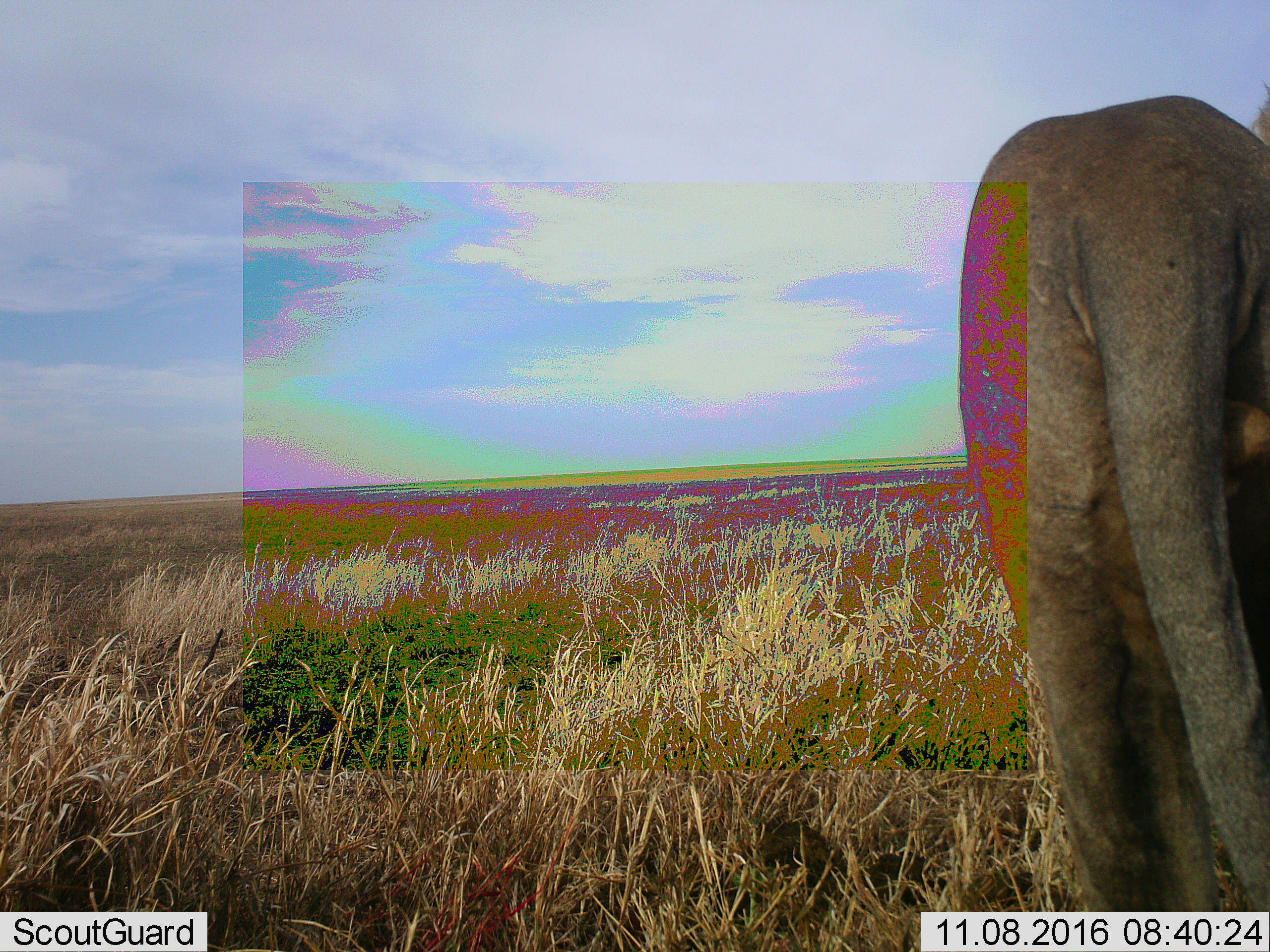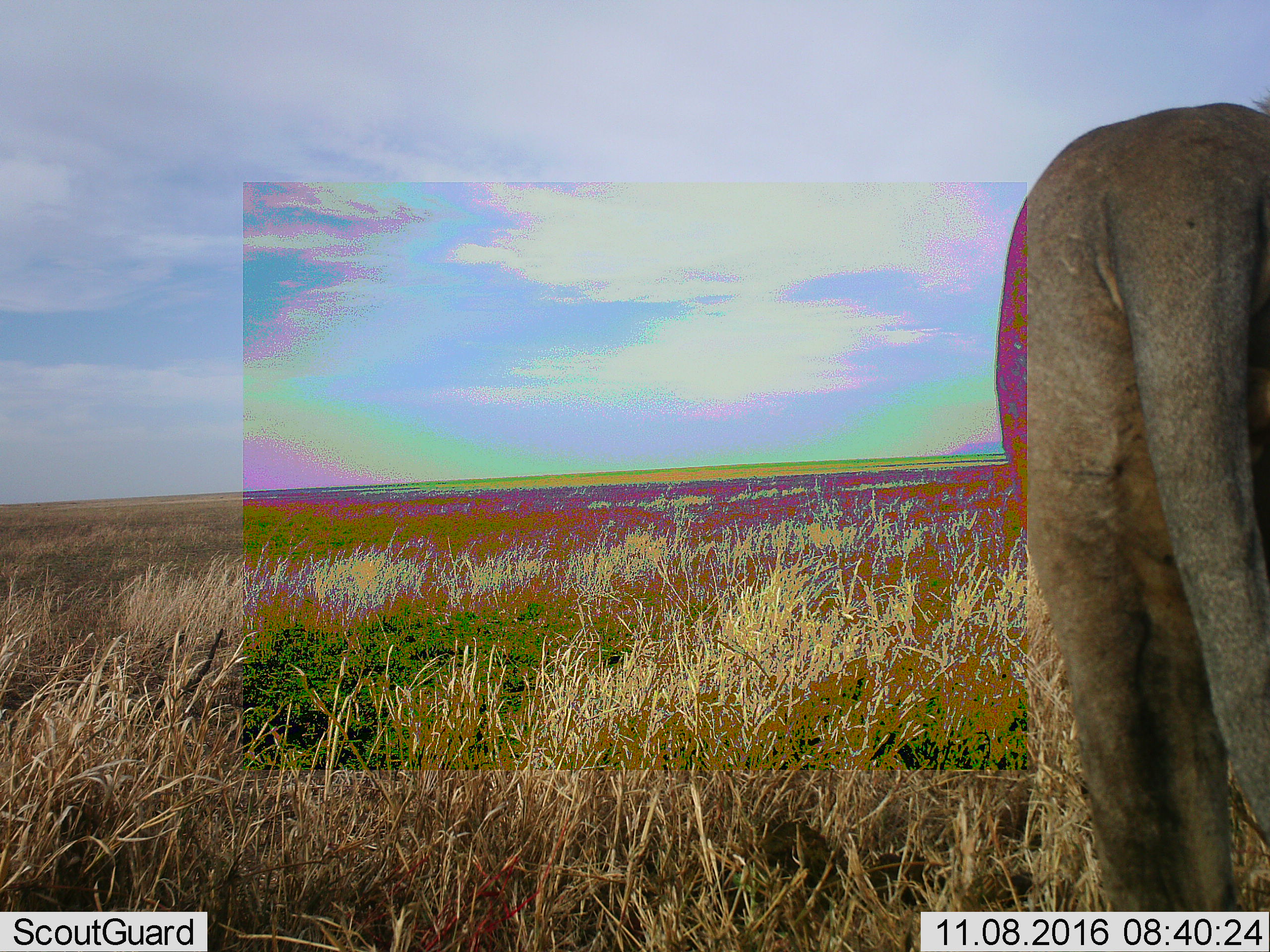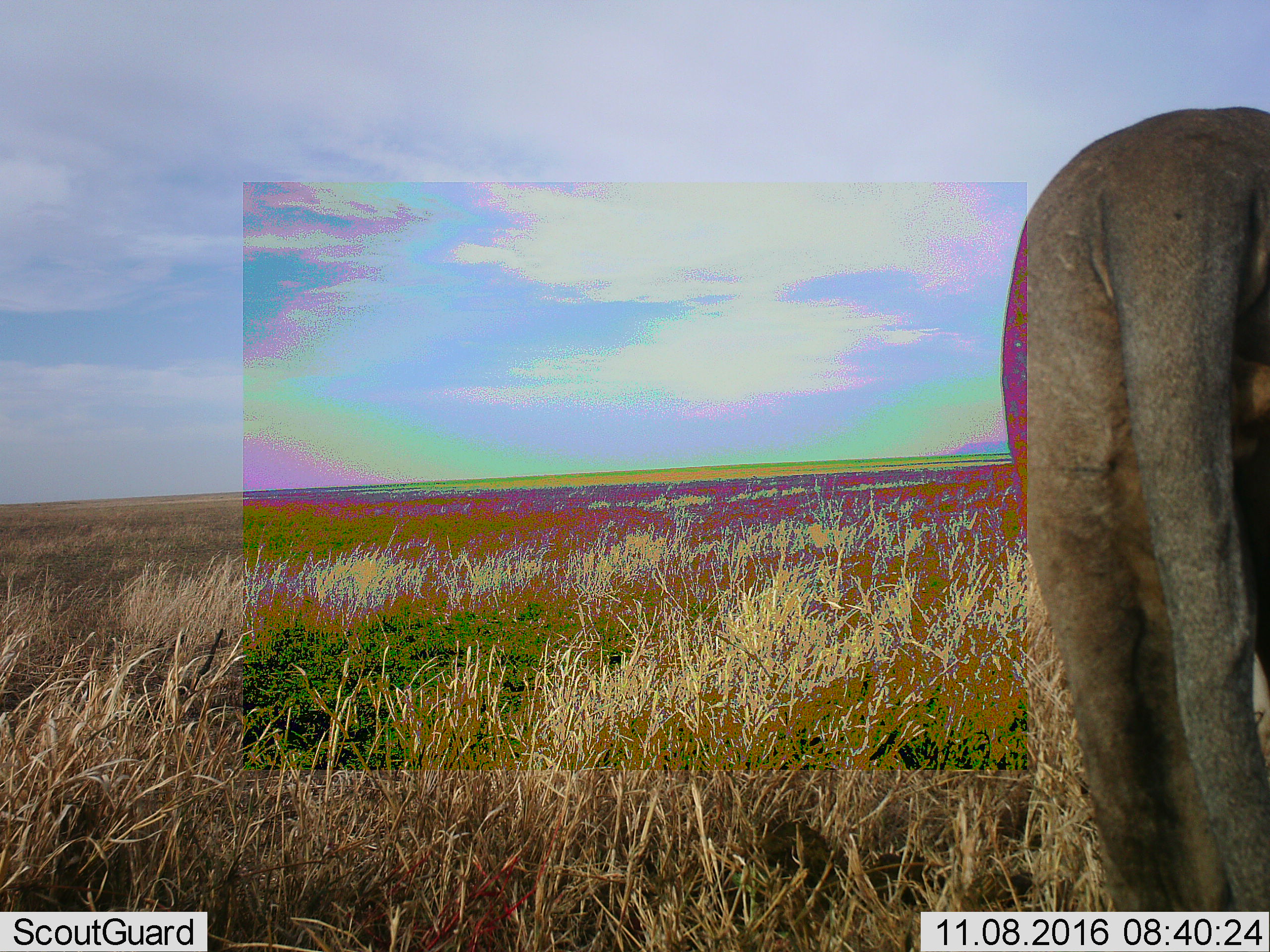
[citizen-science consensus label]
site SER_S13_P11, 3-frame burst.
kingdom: Animalia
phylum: Chordata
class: Mammalia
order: Carnivora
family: Felidae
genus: Panthera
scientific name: Panthera leo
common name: lion male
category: lionmale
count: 1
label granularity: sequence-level